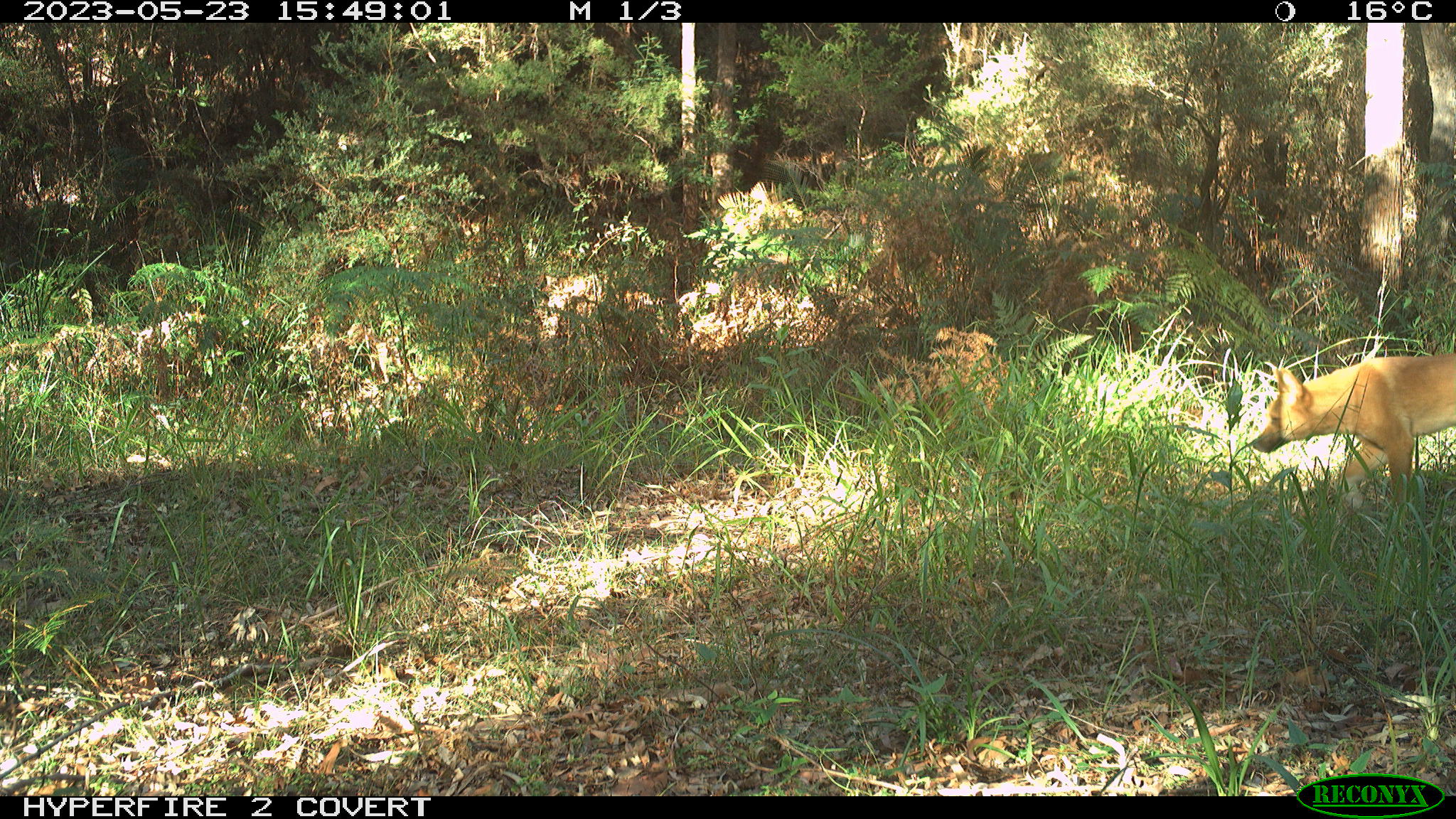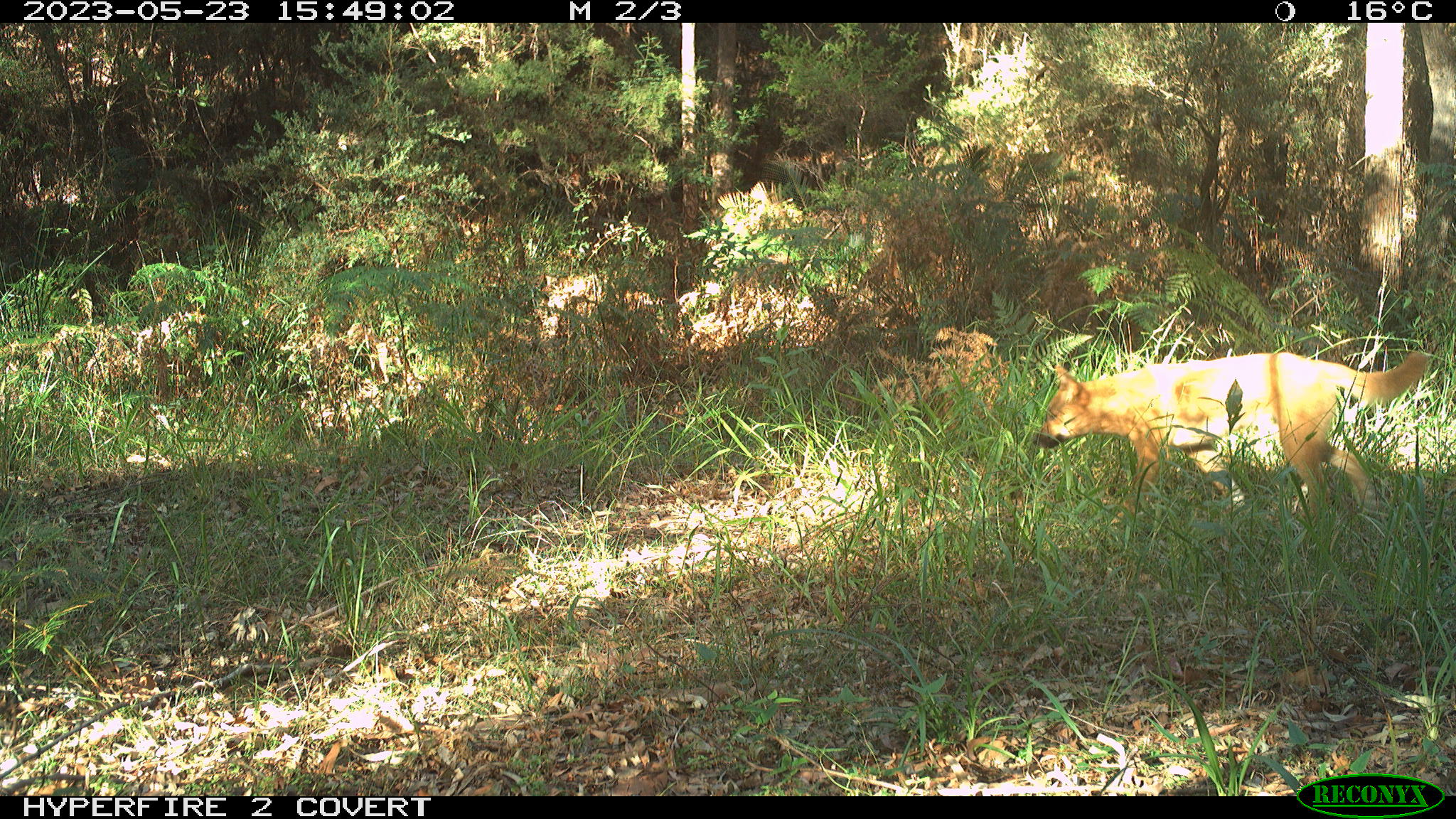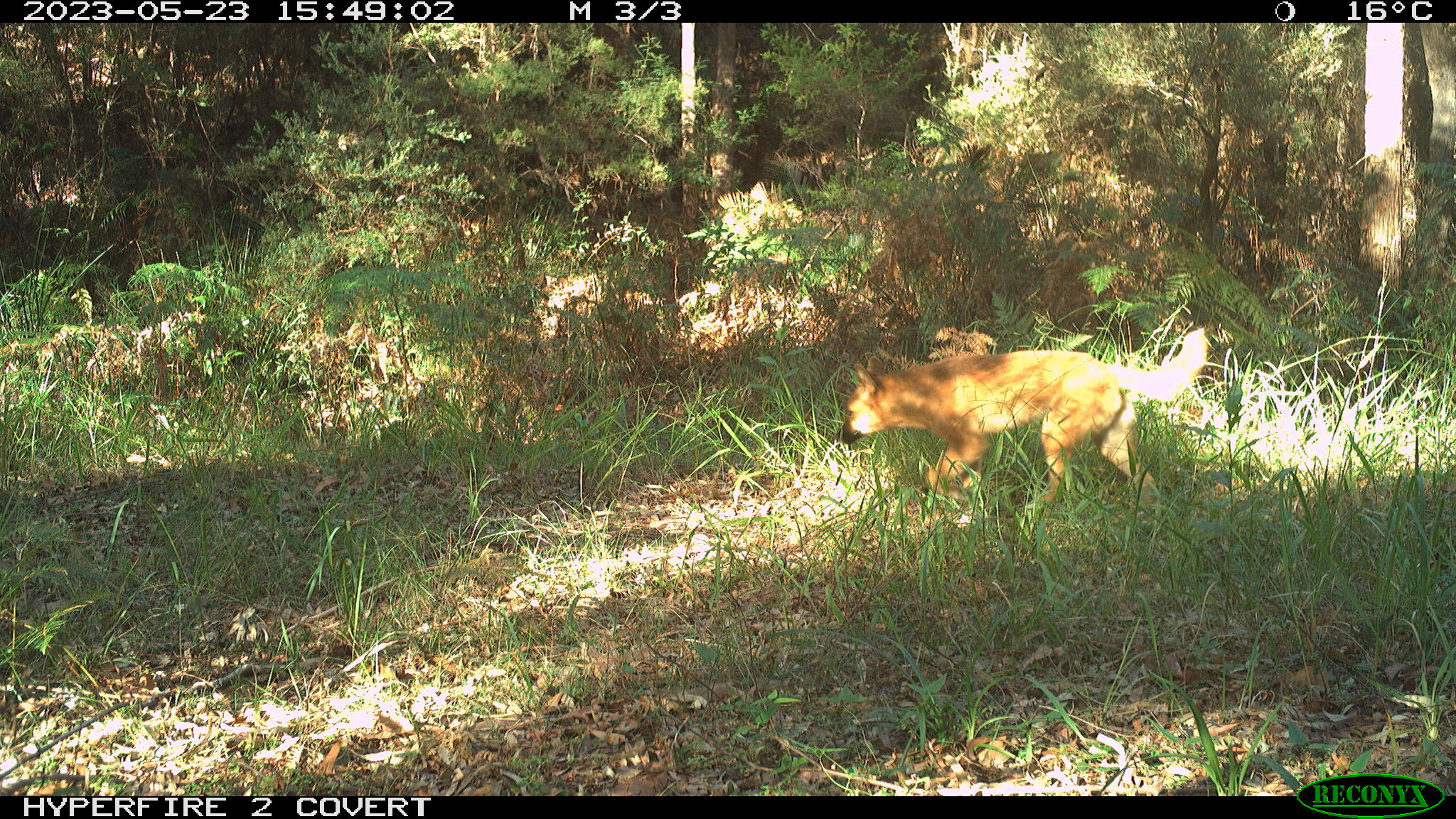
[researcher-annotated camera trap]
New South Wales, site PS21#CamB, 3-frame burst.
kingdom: Animalia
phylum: Chordata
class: Mammalia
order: Carnivora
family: Canidae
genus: Canis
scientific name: Canis familiaris dingo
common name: dingo